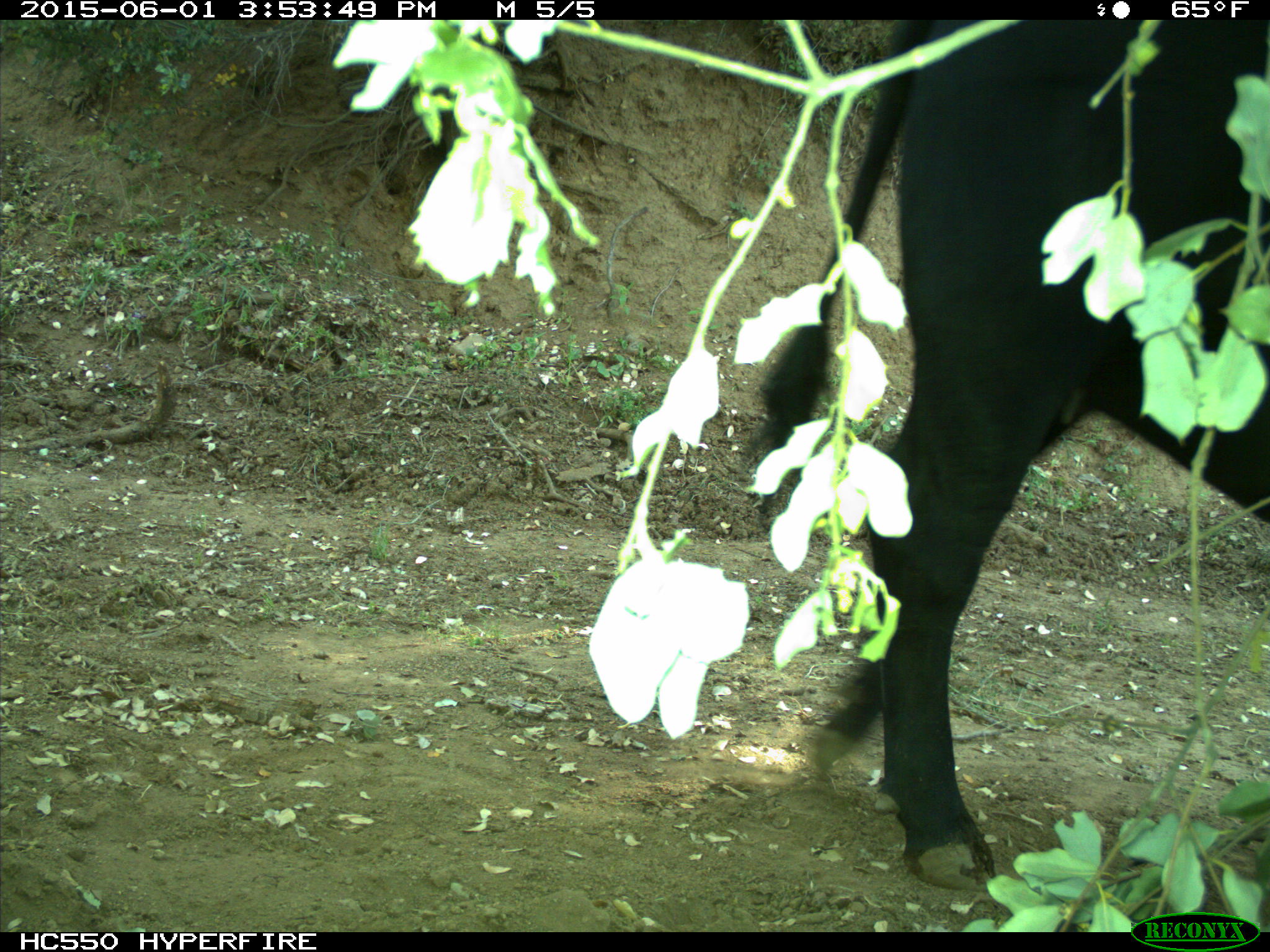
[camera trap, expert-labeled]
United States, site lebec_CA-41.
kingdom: Animalia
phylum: Chordata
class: Mammalia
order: Artiodactyla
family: Bovidae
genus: Bos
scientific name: Bos taurus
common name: domestic cow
Bos taurus (domestic cow).